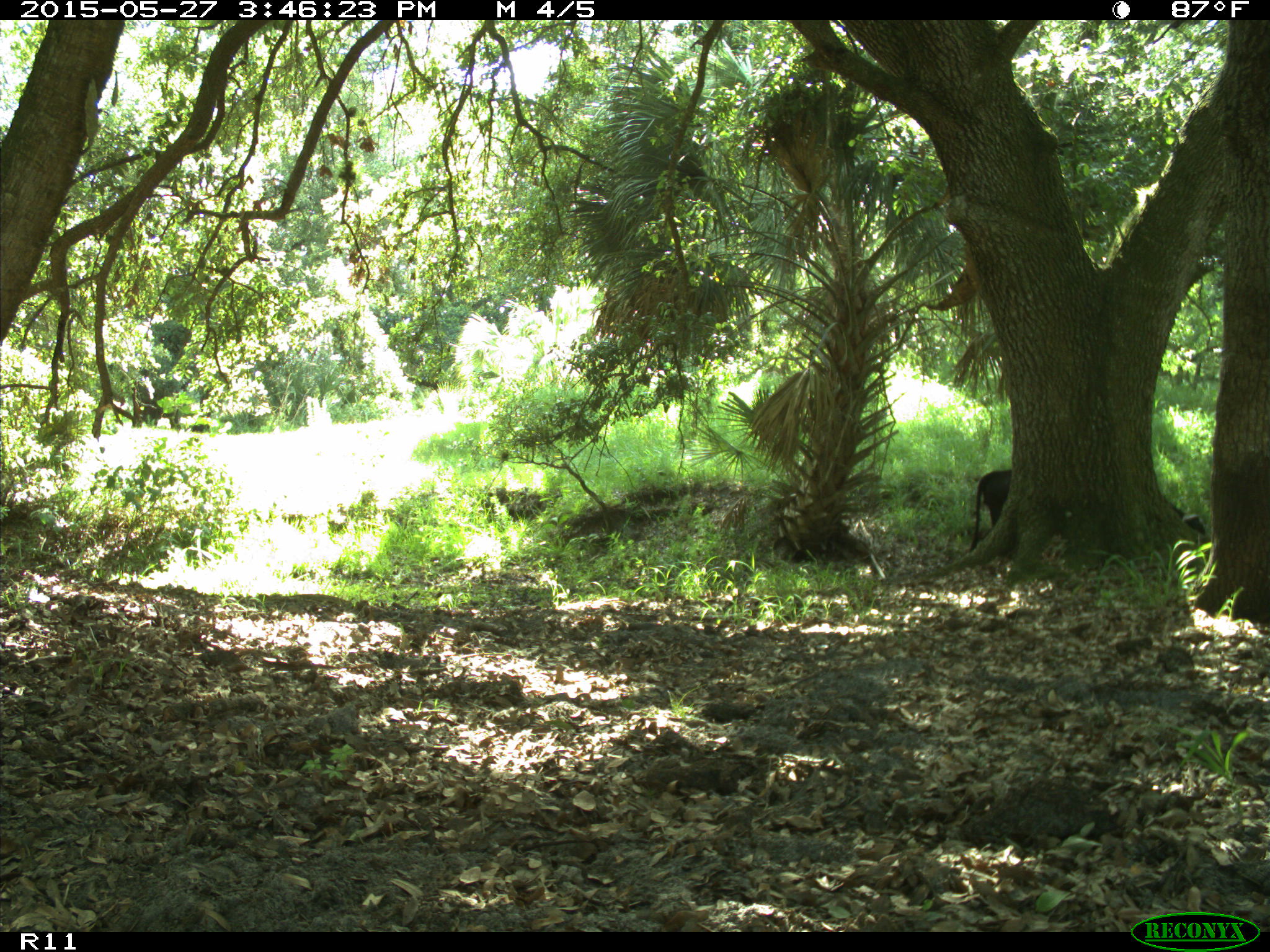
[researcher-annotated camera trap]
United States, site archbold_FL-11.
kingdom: Animalia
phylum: Chordata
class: Mammalia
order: Artiodactyla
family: Bovidae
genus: Bos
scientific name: Bos taurus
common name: domestic cow